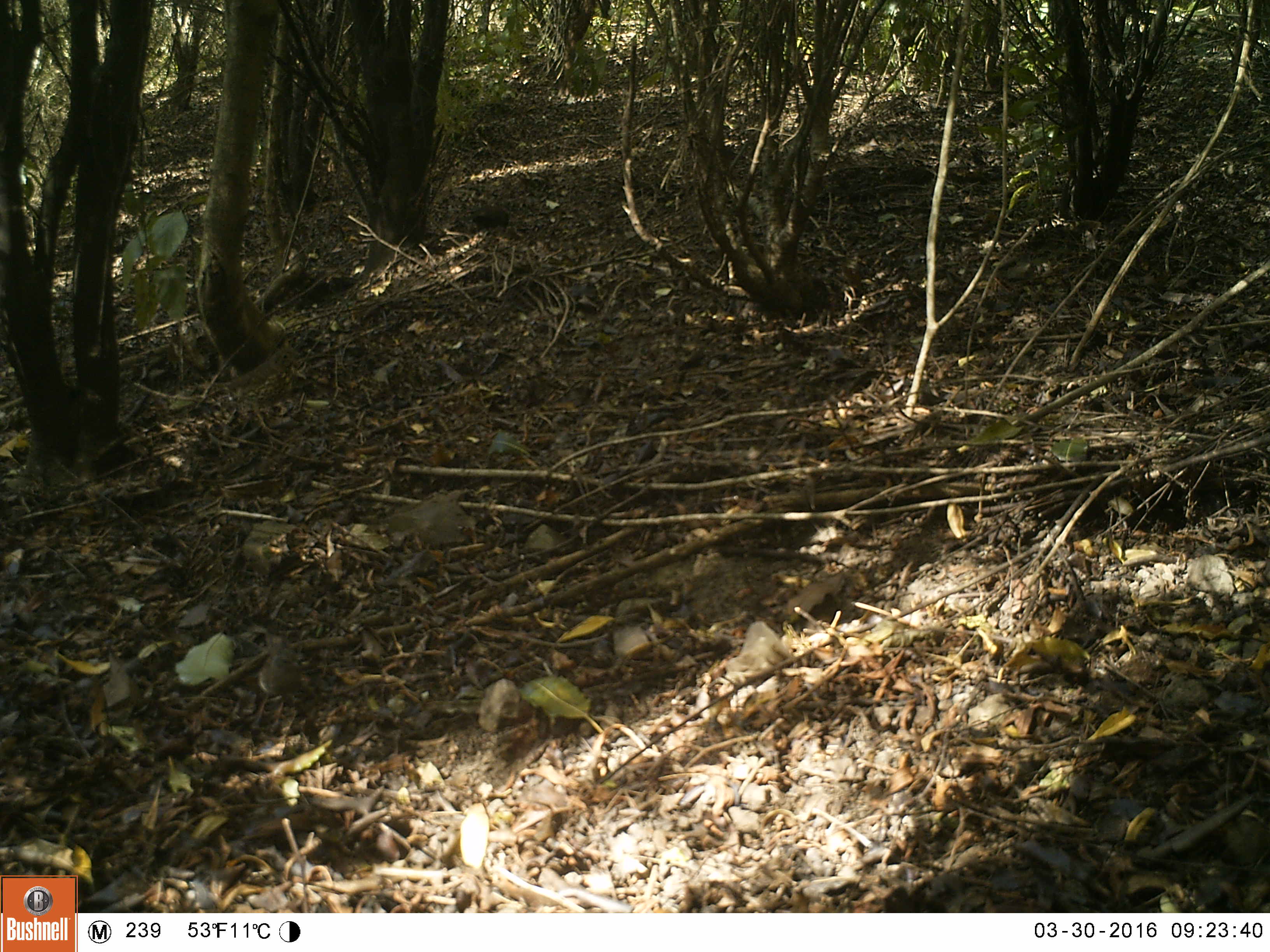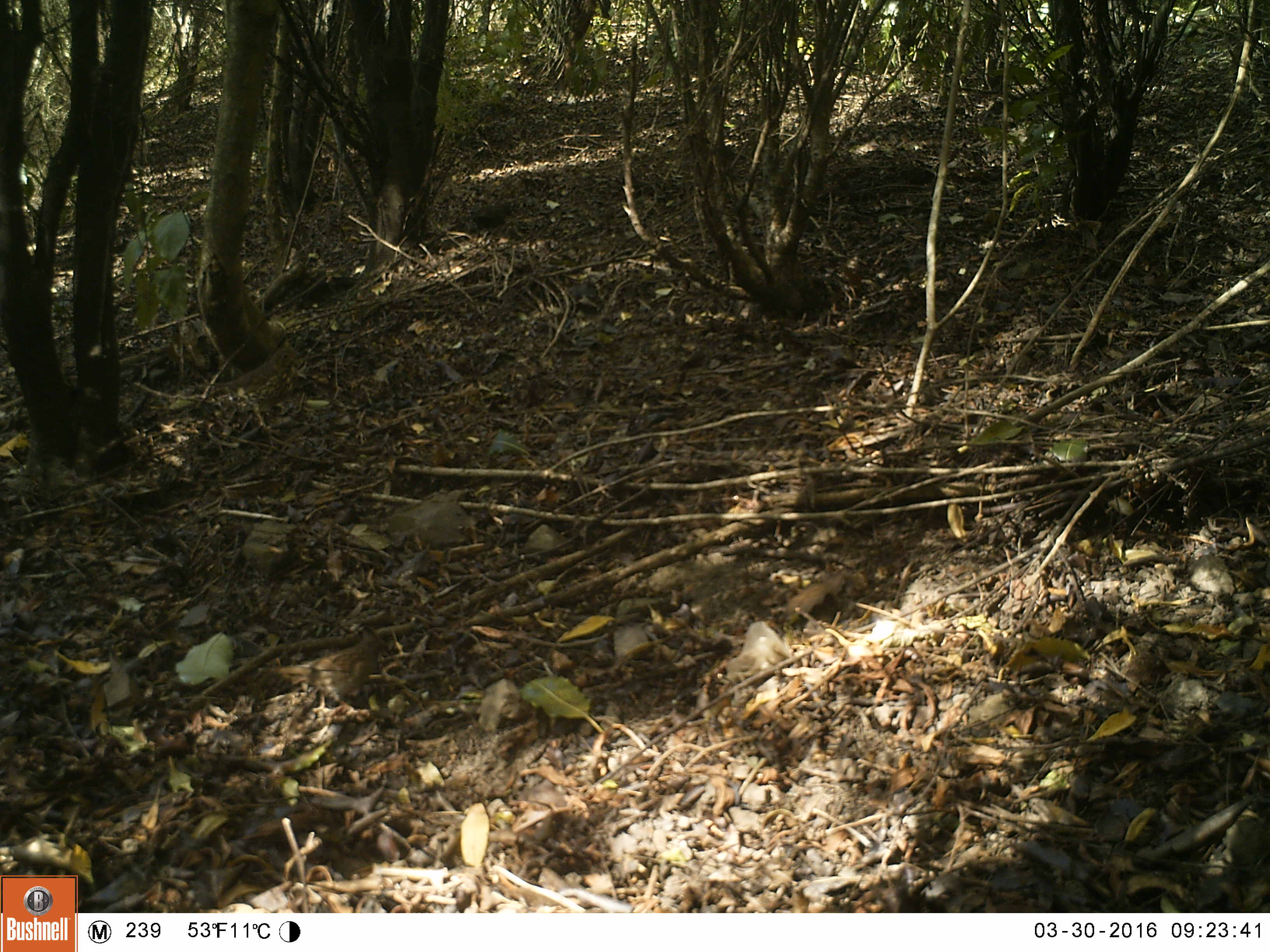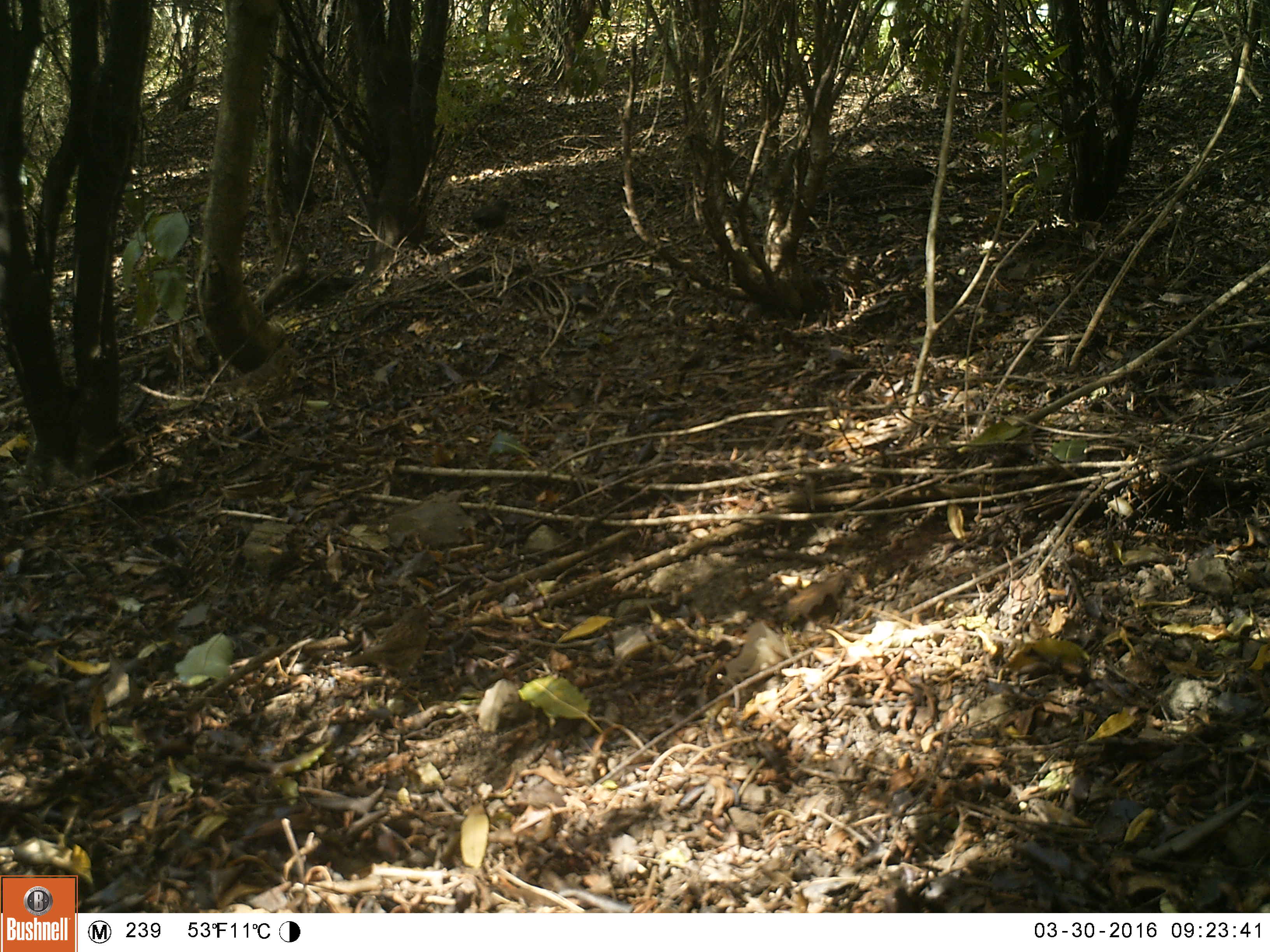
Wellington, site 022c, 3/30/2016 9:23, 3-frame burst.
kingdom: Animalia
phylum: Chordata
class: Aves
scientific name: Aves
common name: bird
Bird (Aves).